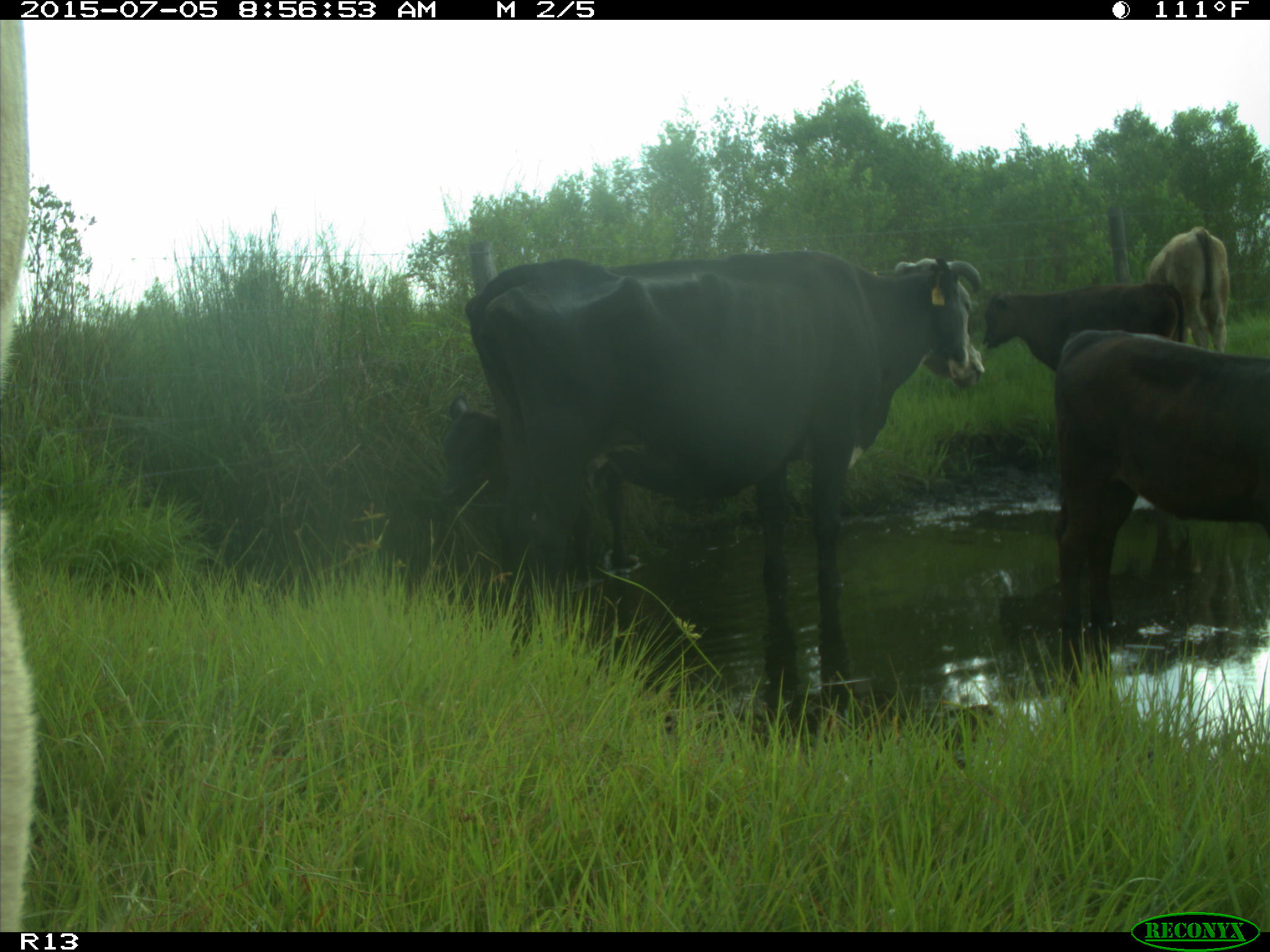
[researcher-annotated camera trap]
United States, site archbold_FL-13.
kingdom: Animalia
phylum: Chordata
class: Mammalia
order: Artiodactyla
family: Bovidae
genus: Bos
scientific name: Bos taurus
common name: domestic cow